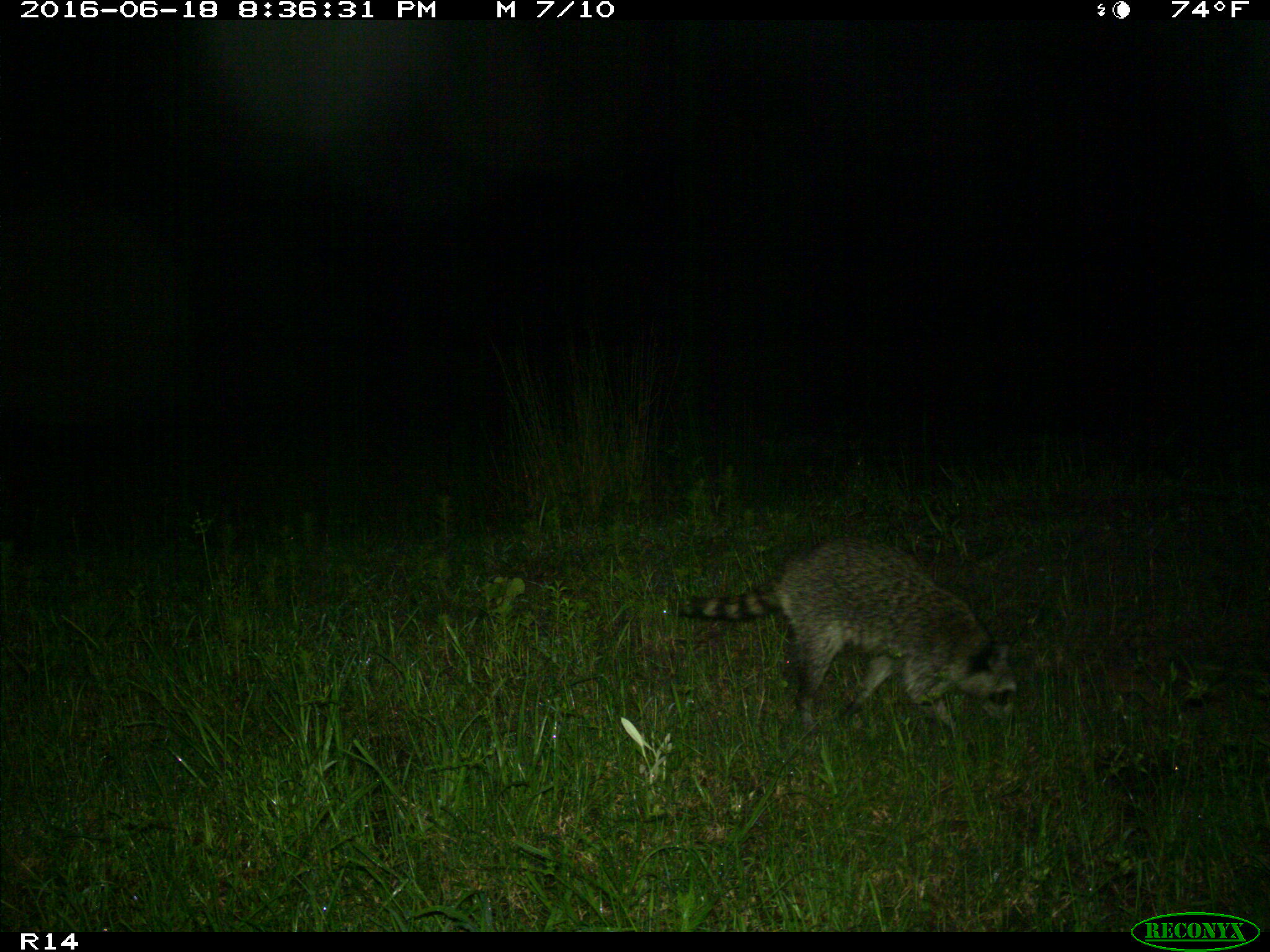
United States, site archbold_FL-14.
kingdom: Animalia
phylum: Chordata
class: Mammalia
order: Carnivora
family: Procyonidae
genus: Procyon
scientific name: Procyon lotor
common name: common raccoon